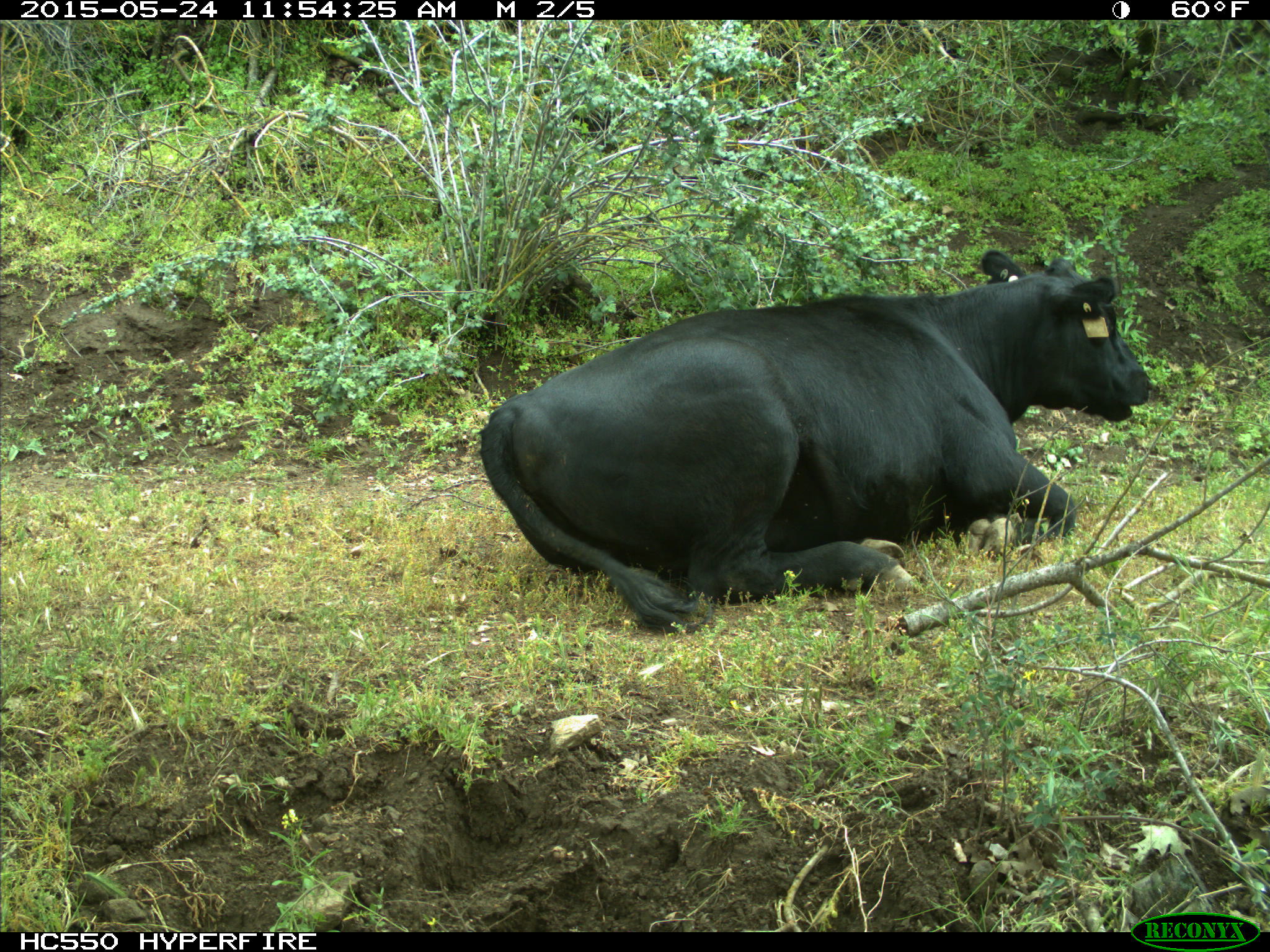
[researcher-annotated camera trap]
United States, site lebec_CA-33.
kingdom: Animalia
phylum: Chordata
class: Mammalia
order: Artiodactyla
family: Bovidae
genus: Bos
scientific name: Bos taurus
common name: domestic cow